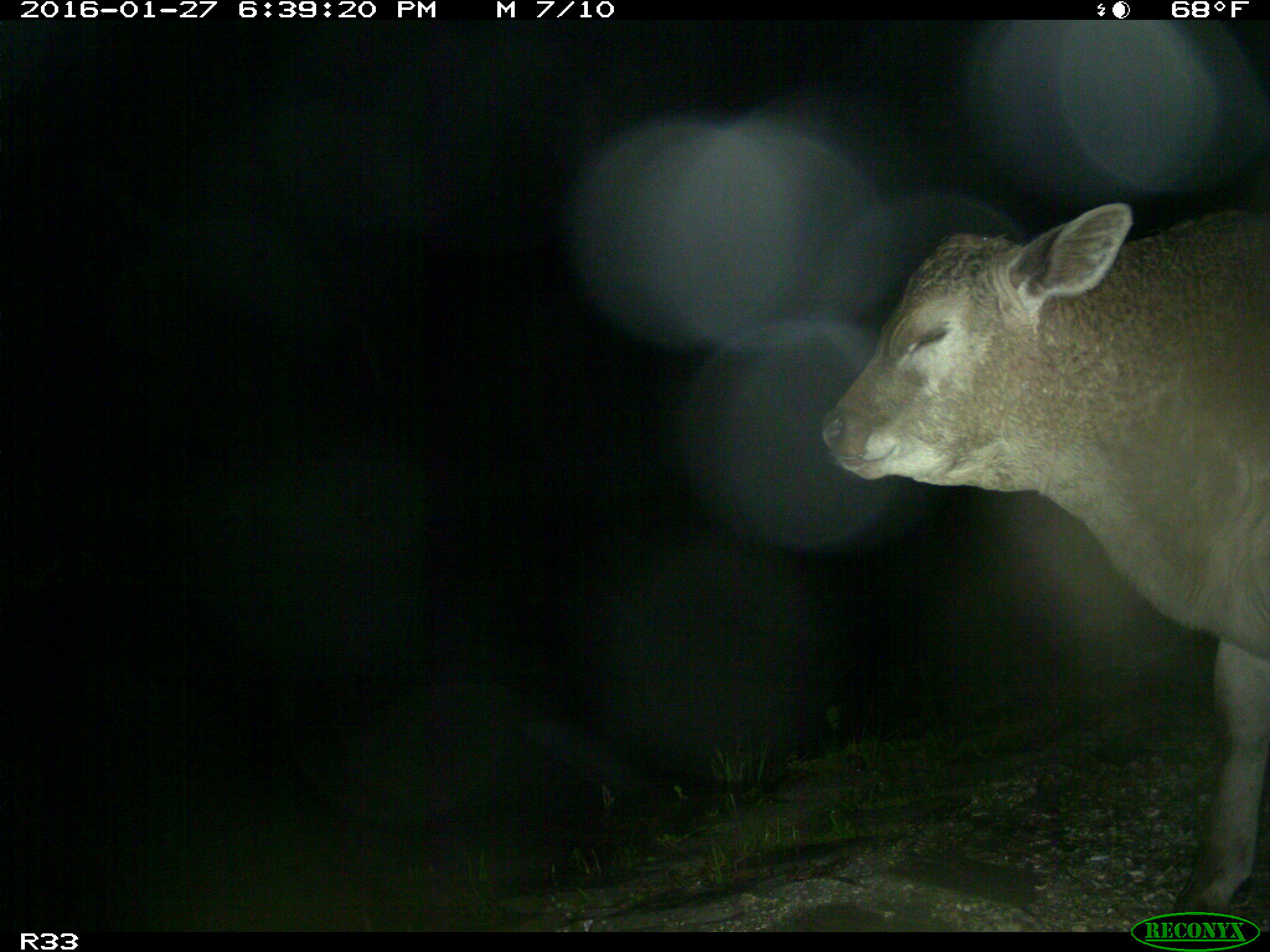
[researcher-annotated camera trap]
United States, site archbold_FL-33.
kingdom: Animalia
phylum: Chordata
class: Mammalia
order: Artiodactyla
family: Bovidae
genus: Bos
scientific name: Bos taurus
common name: domestic cow